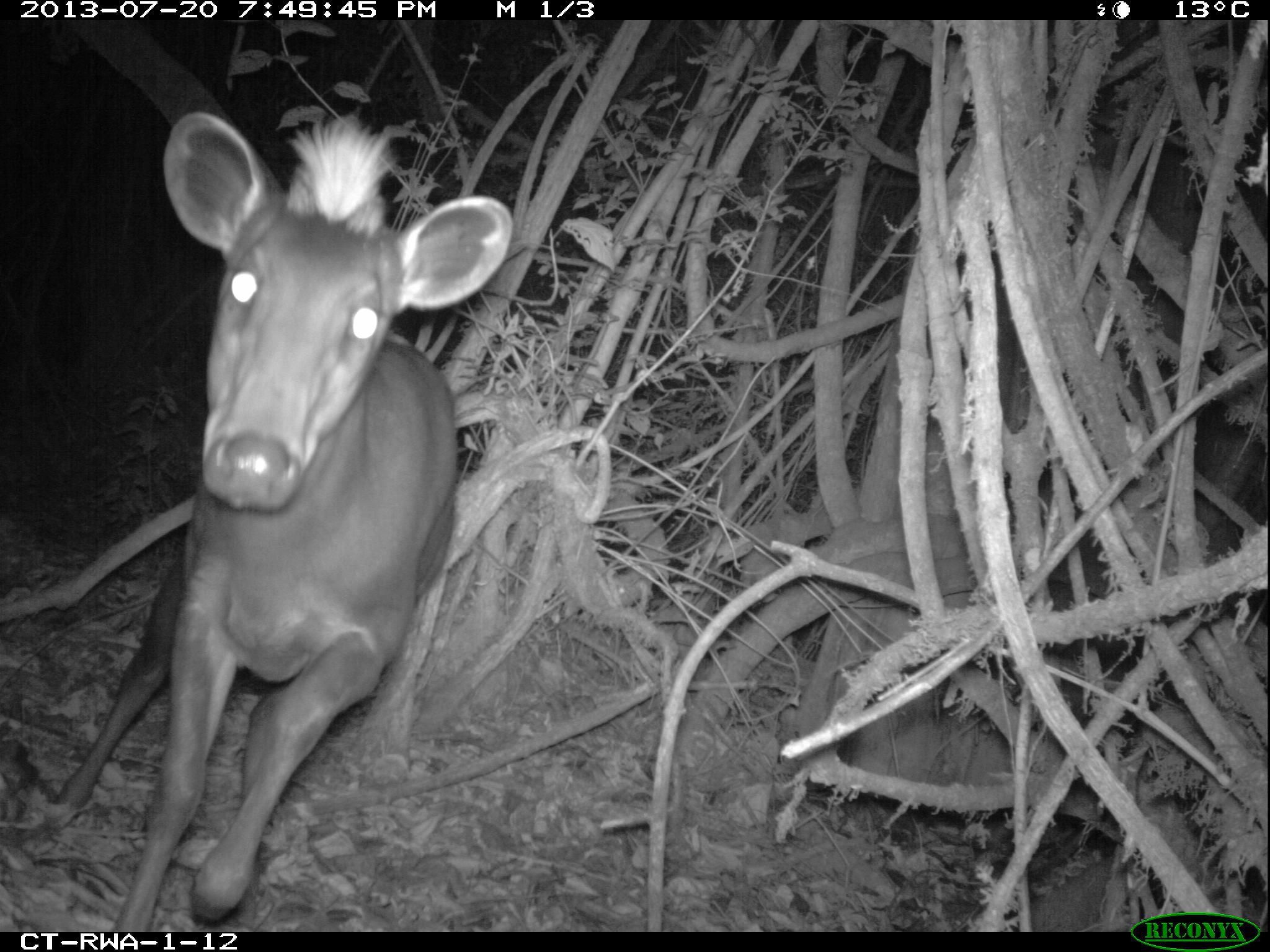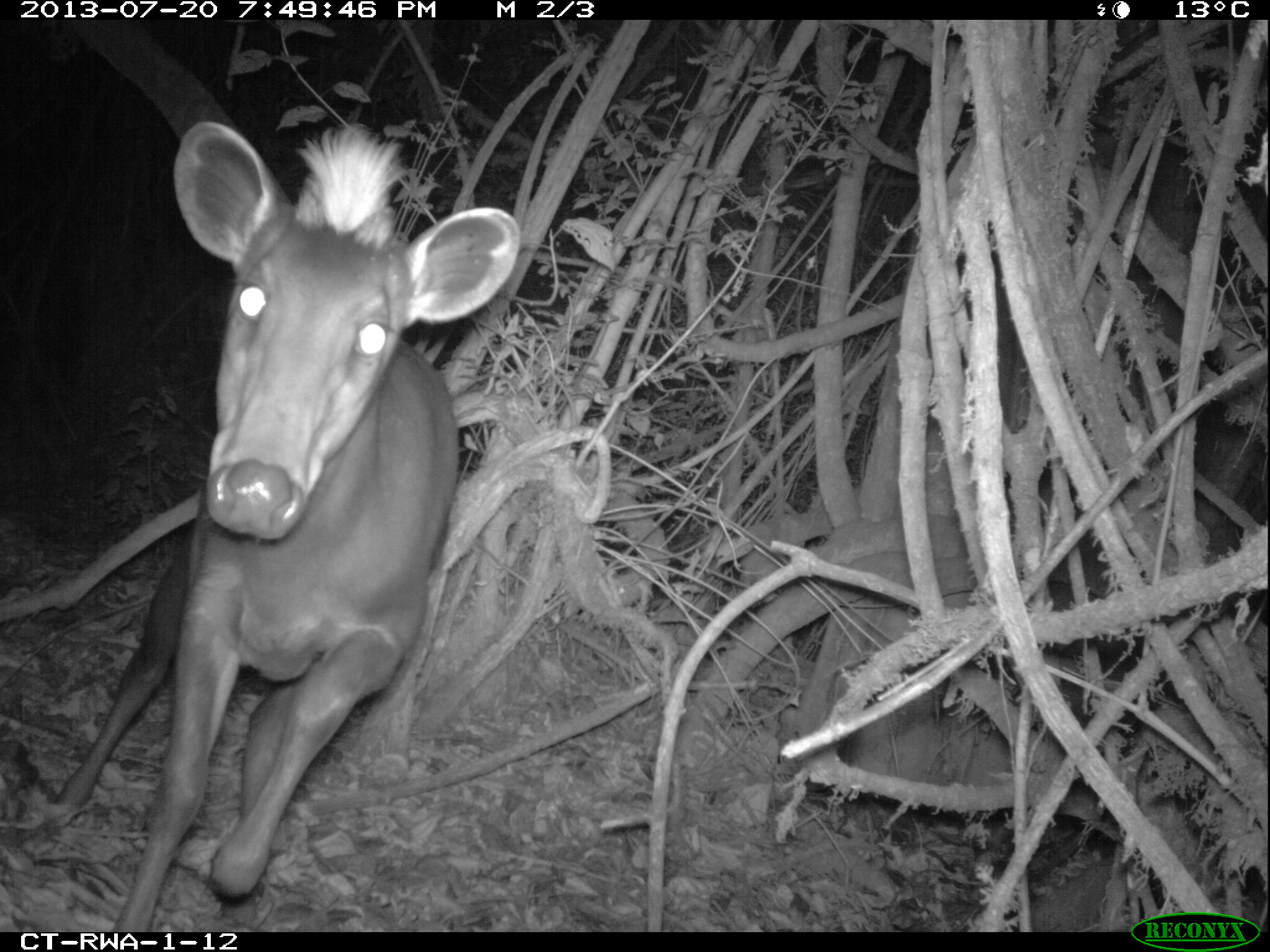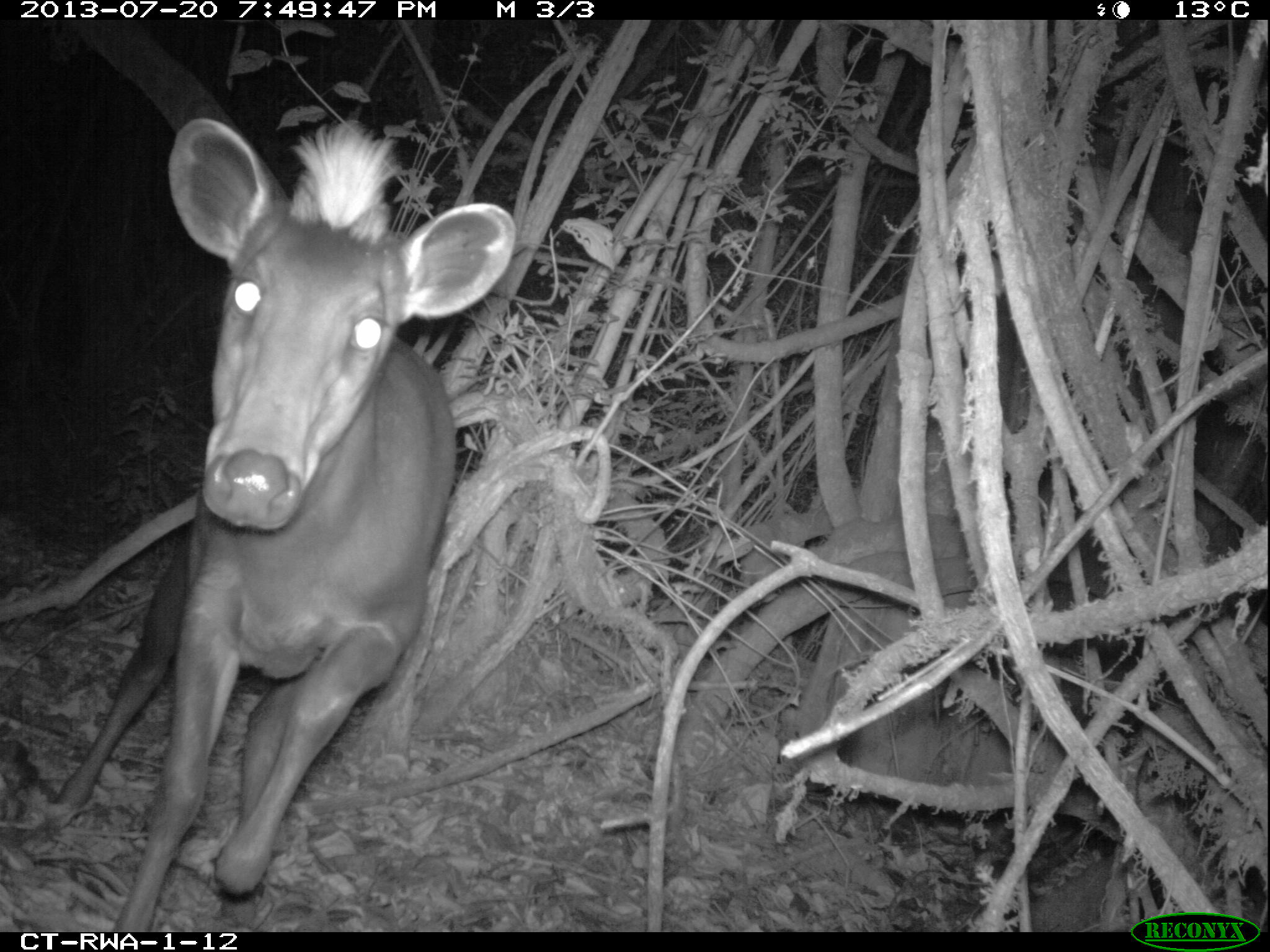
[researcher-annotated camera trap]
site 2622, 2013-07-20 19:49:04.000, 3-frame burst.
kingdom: Animalia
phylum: Chordata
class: Mammalia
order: Artiodactyla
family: Bovidae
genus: Cephalophus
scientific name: Cephalophus silvicultor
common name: light-backed duiker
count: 1